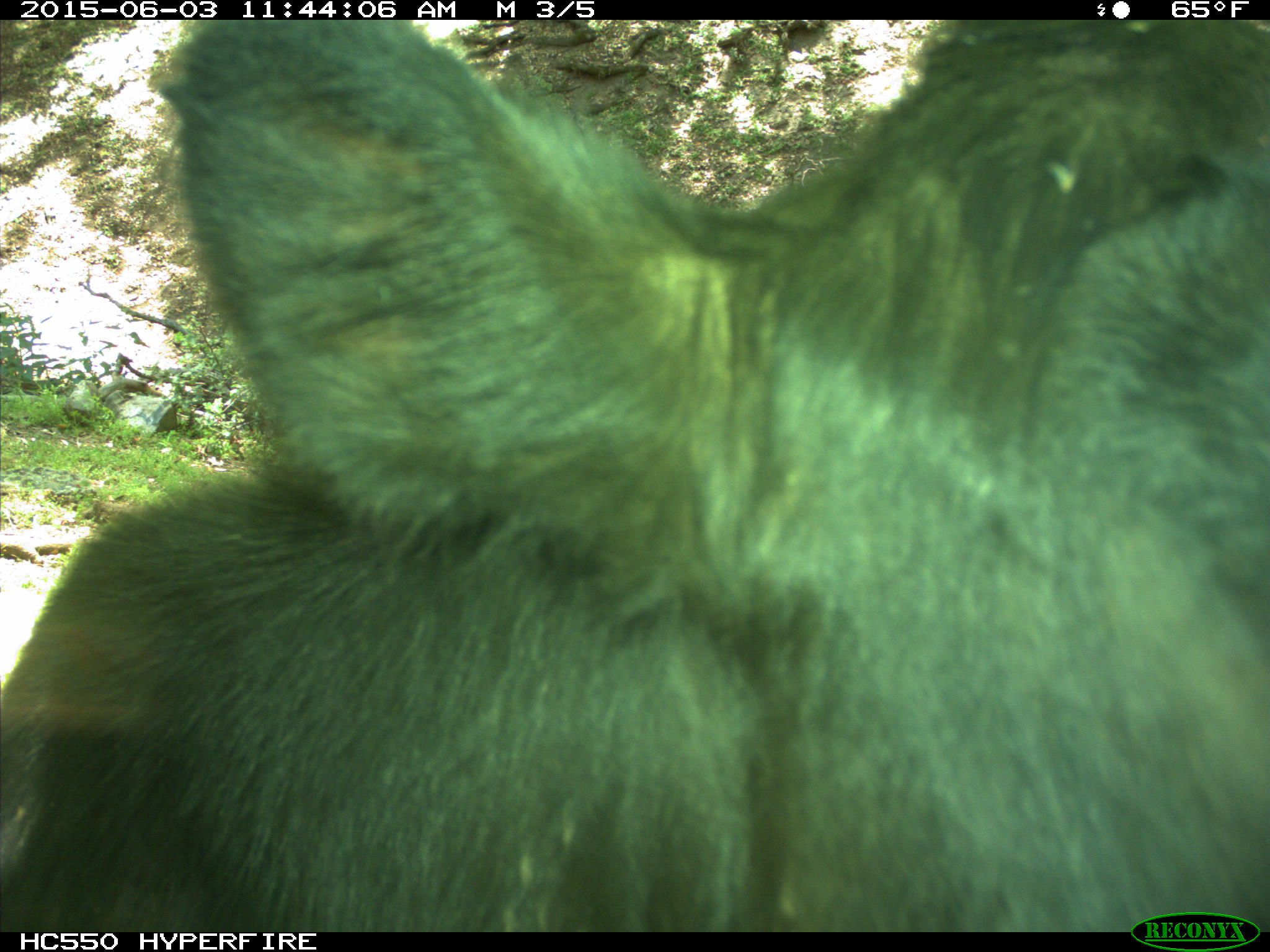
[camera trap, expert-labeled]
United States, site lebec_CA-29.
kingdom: Animalia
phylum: Chordata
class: Mammalia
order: Artiodactyla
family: Bovidae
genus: Bos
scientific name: Bos taurus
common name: domestic cow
Bos taurus (domestic cow).